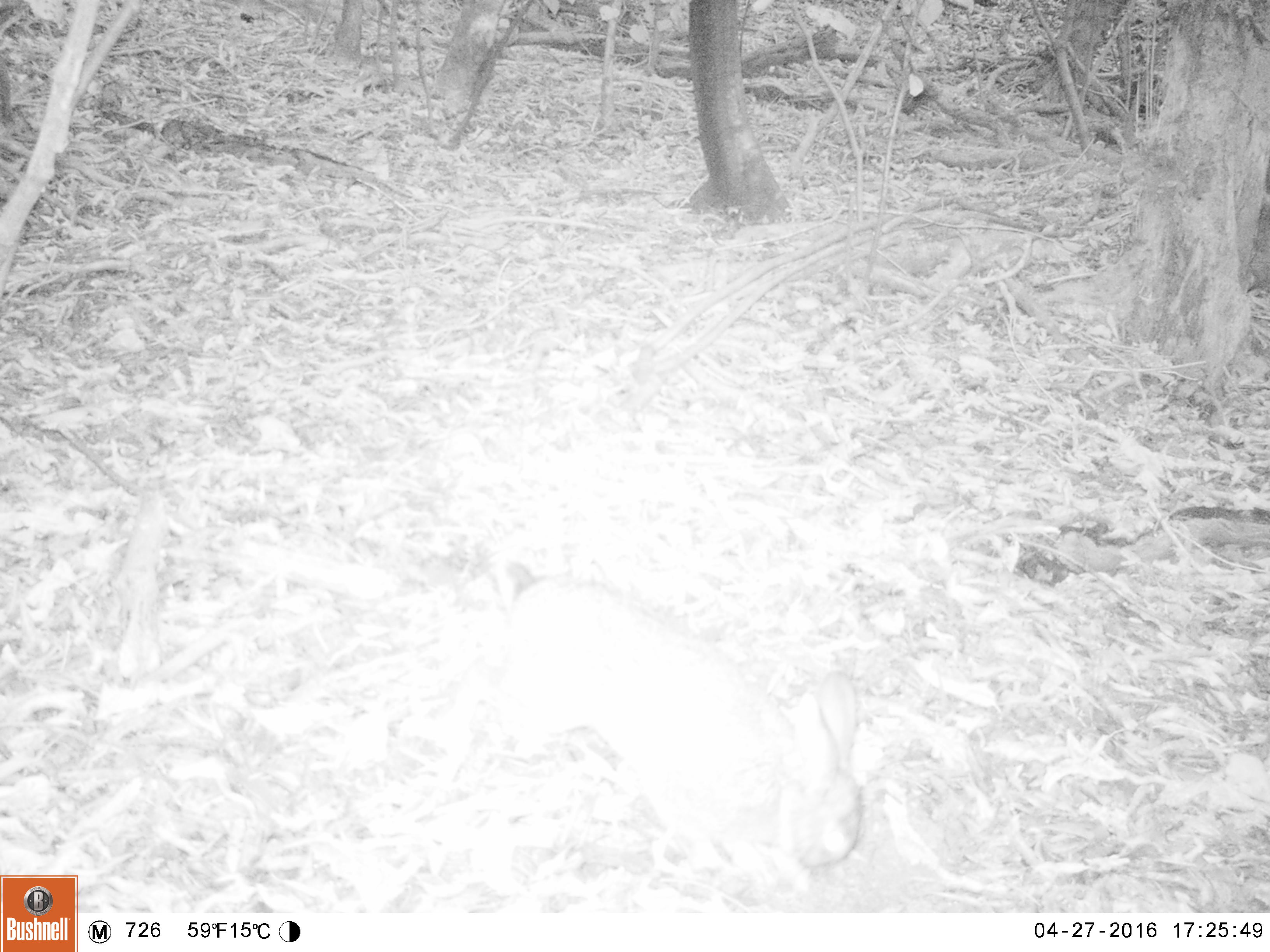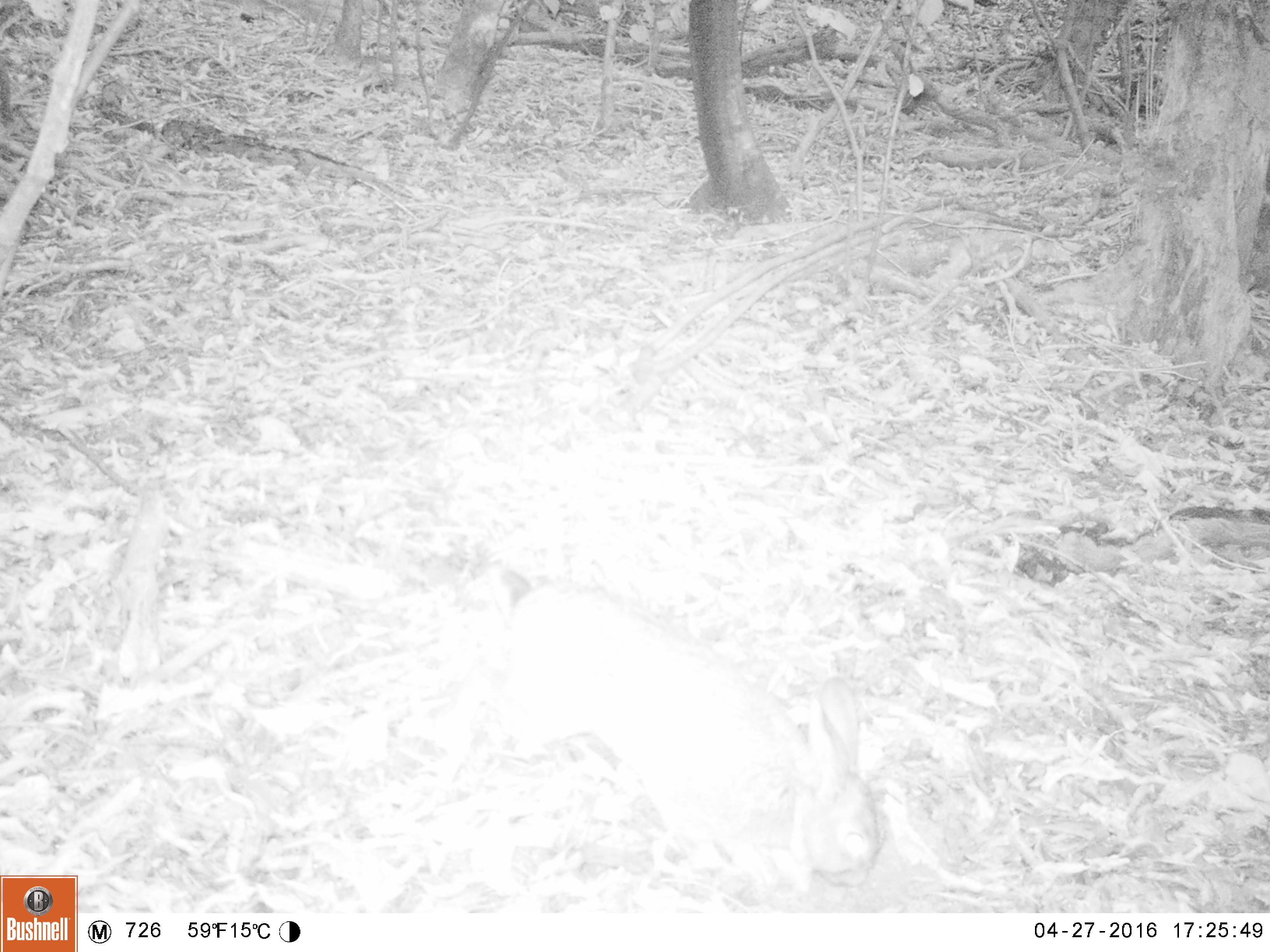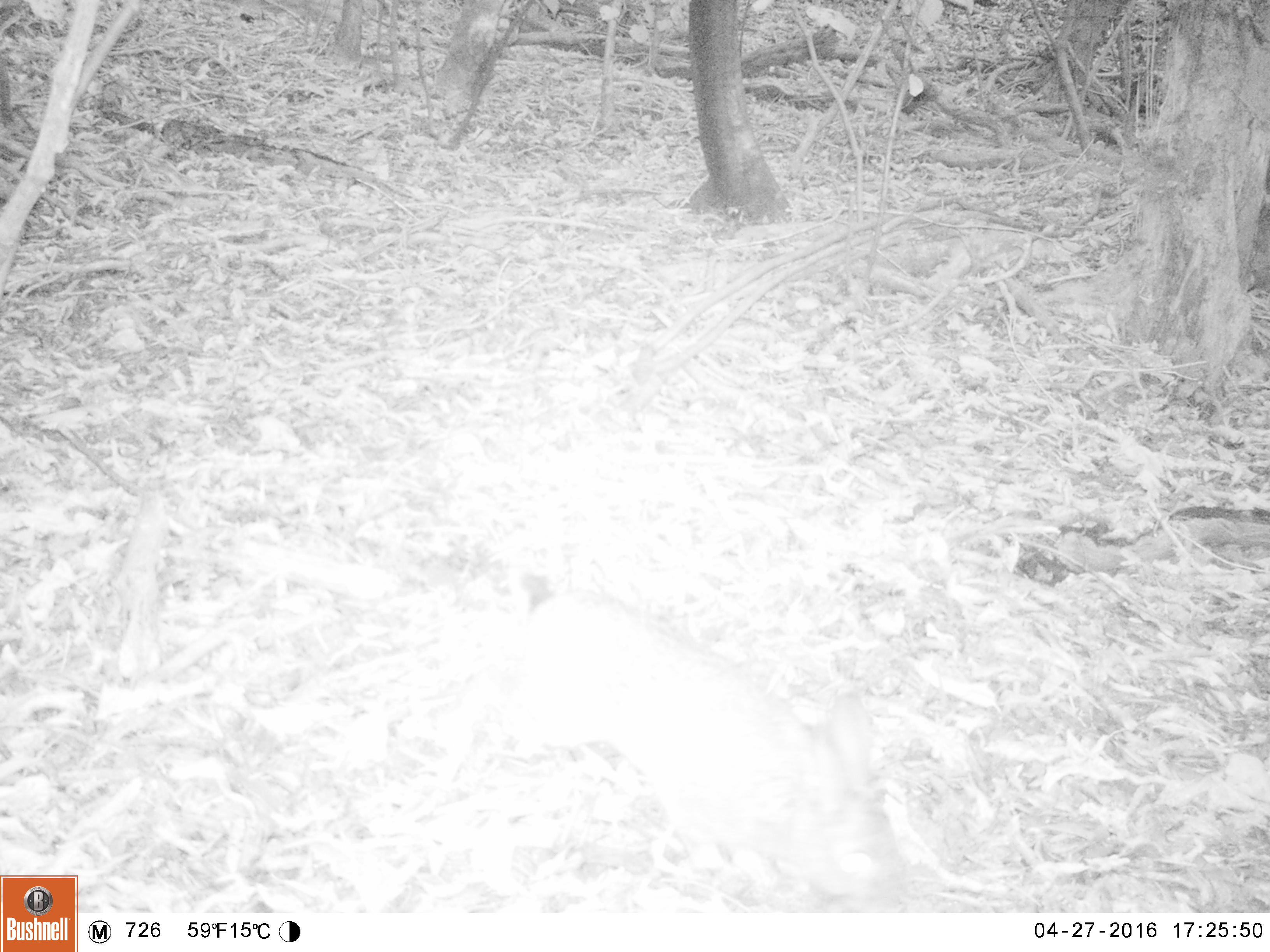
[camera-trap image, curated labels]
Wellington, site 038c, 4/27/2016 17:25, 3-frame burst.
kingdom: Animalia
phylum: Chordata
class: Mammalia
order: Lagomorpha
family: Leporidae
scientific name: Leporidae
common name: rabbit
Rabbit (Leporidae).